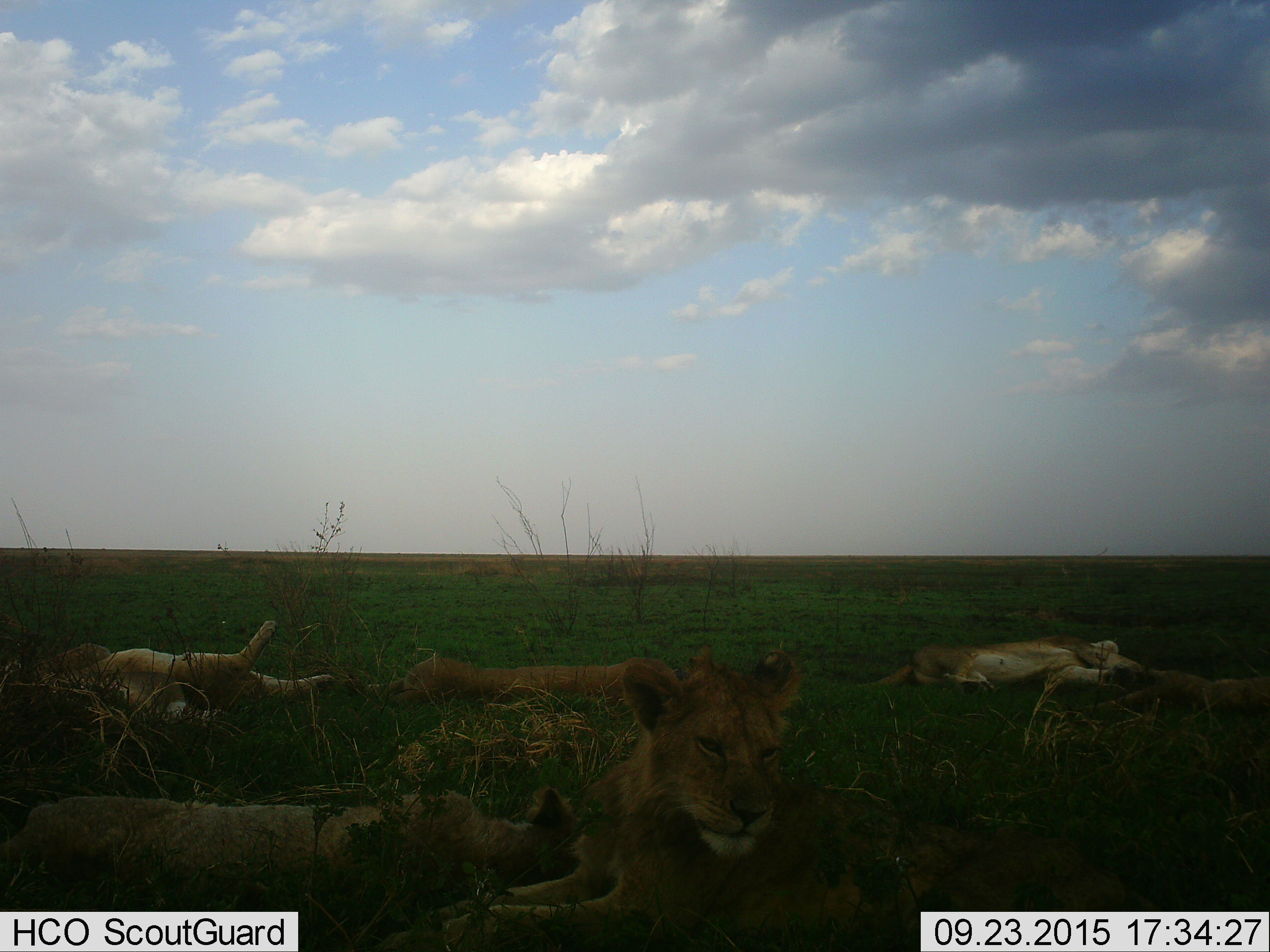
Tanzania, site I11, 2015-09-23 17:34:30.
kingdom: Animalia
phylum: Chordata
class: Mammalia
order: Carnivora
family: Felidae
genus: Panthera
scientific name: Panthera leo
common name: lion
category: lionfemale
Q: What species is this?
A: Lionfemale (lion) (Panthera leo).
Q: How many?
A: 6.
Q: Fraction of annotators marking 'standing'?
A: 0%.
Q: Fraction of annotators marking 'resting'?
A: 100%.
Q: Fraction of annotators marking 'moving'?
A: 0%.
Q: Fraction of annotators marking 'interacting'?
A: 0%.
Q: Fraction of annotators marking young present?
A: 20%.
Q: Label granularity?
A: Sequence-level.